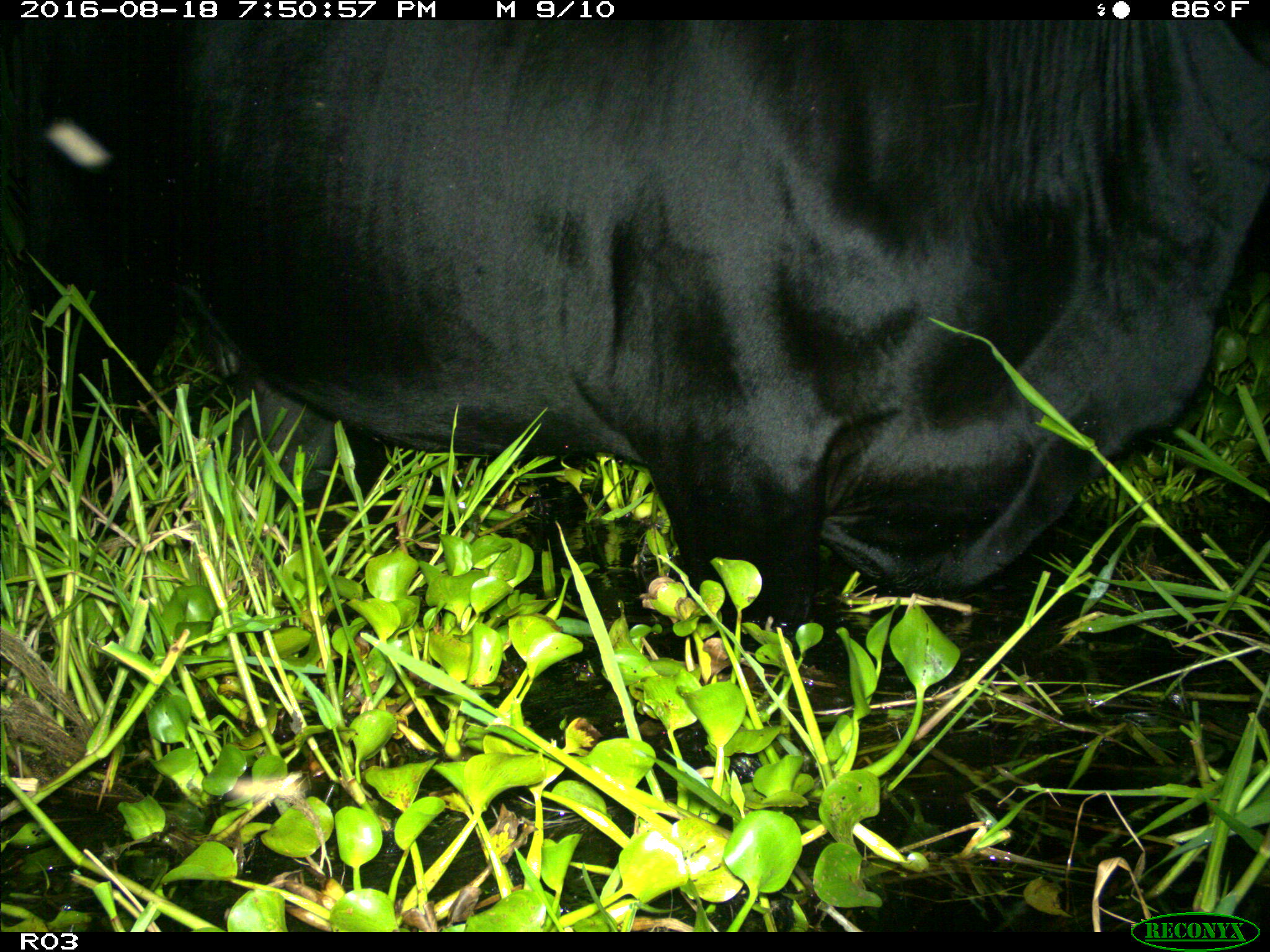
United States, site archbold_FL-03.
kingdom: Animalia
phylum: Chordata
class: Mammalia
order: Artiodactyla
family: Bovidae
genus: Bos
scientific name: Bos taurus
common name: domestic cow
Bos taurus (domestic cow).